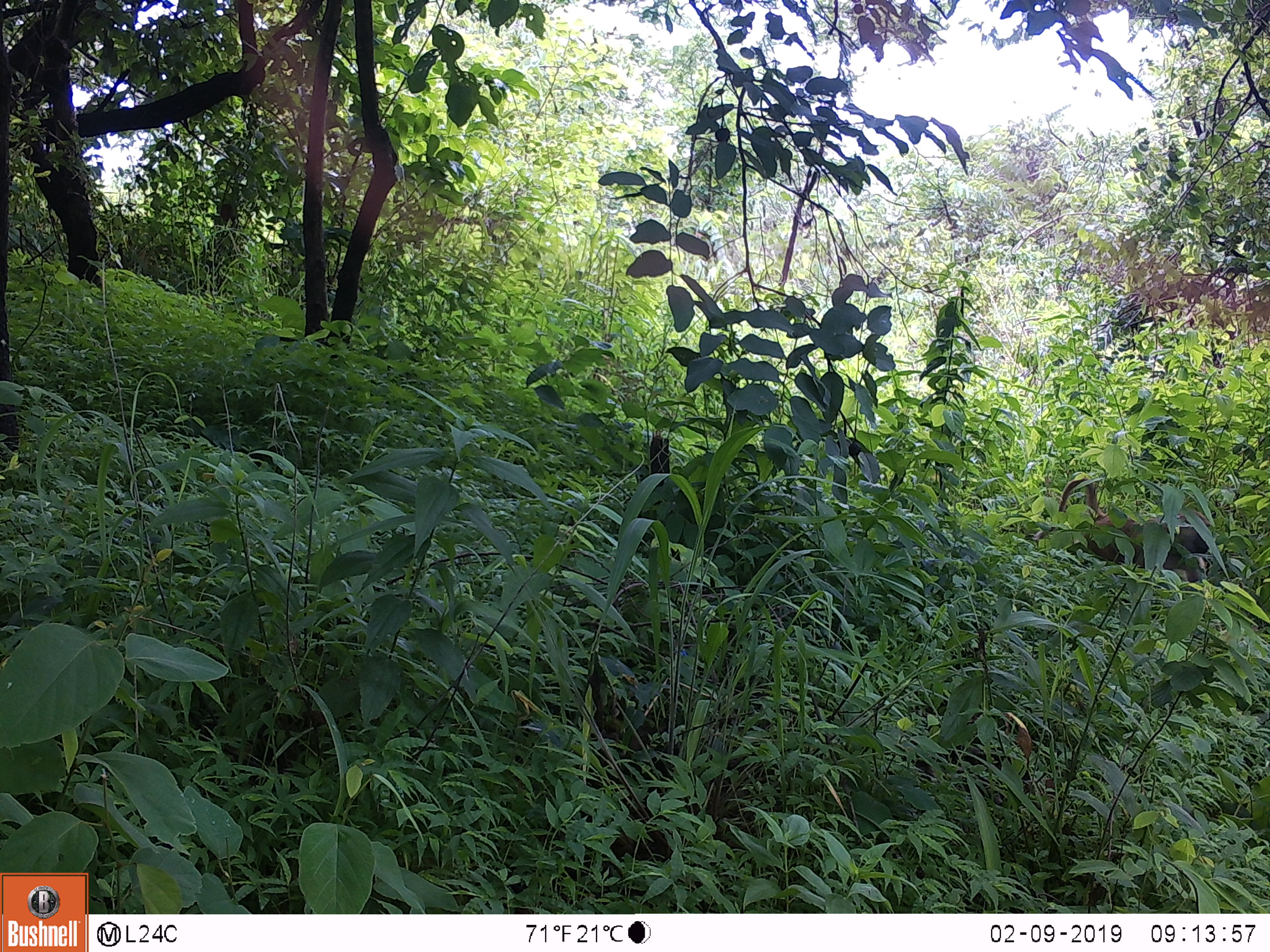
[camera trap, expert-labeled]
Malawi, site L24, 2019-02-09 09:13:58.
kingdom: Animalia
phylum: Chordata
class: Mammalia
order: Primates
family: Cercopithecidae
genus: Papio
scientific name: Papio cynocephalus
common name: yellow baboon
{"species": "yellow baboon (Papio cynocephalus)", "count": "1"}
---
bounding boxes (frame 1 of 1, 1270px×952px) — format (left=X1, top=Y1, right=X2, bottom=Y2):
yellow baboon: (left=1040, top=458, right=1219, bottom=608)